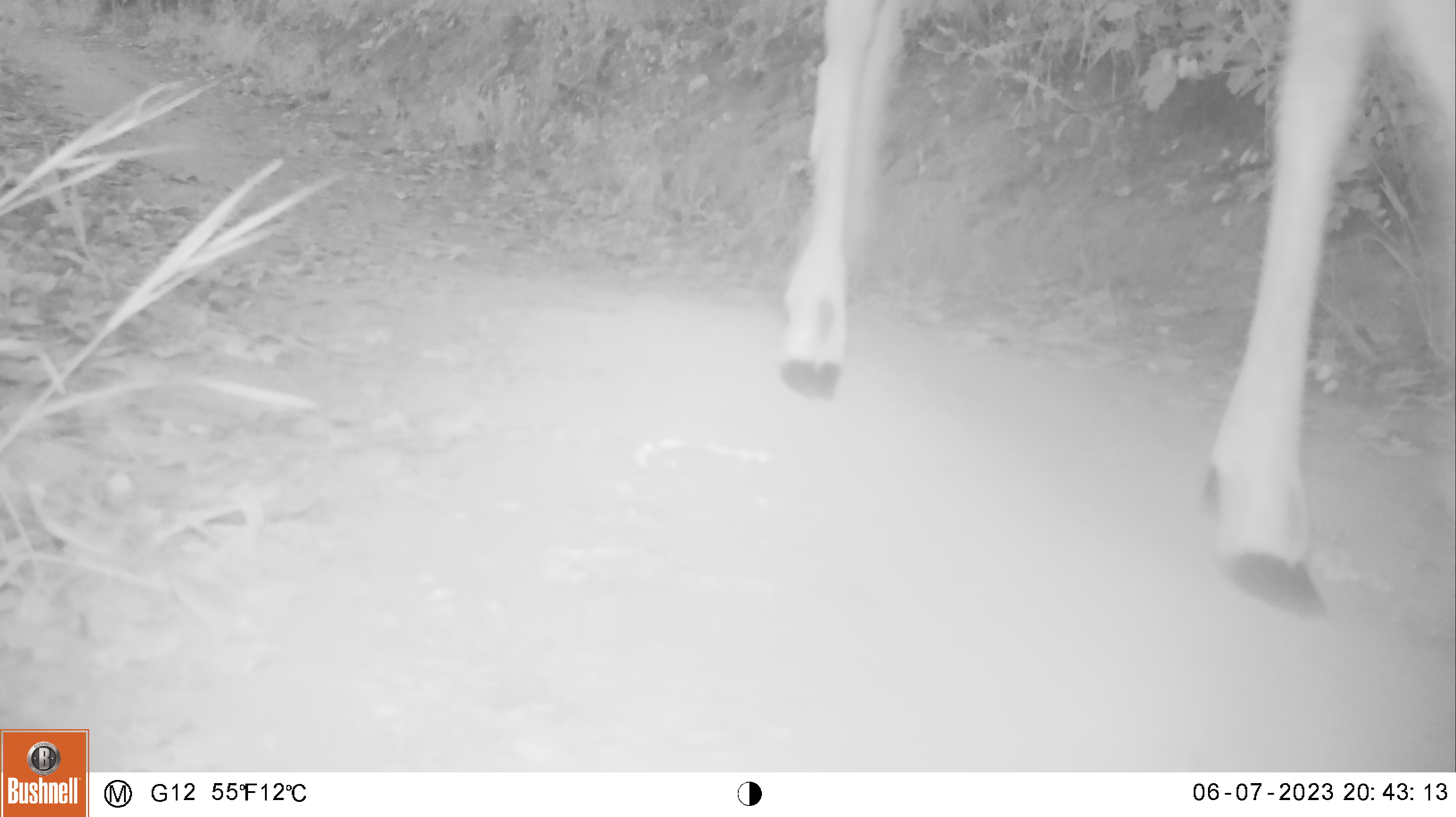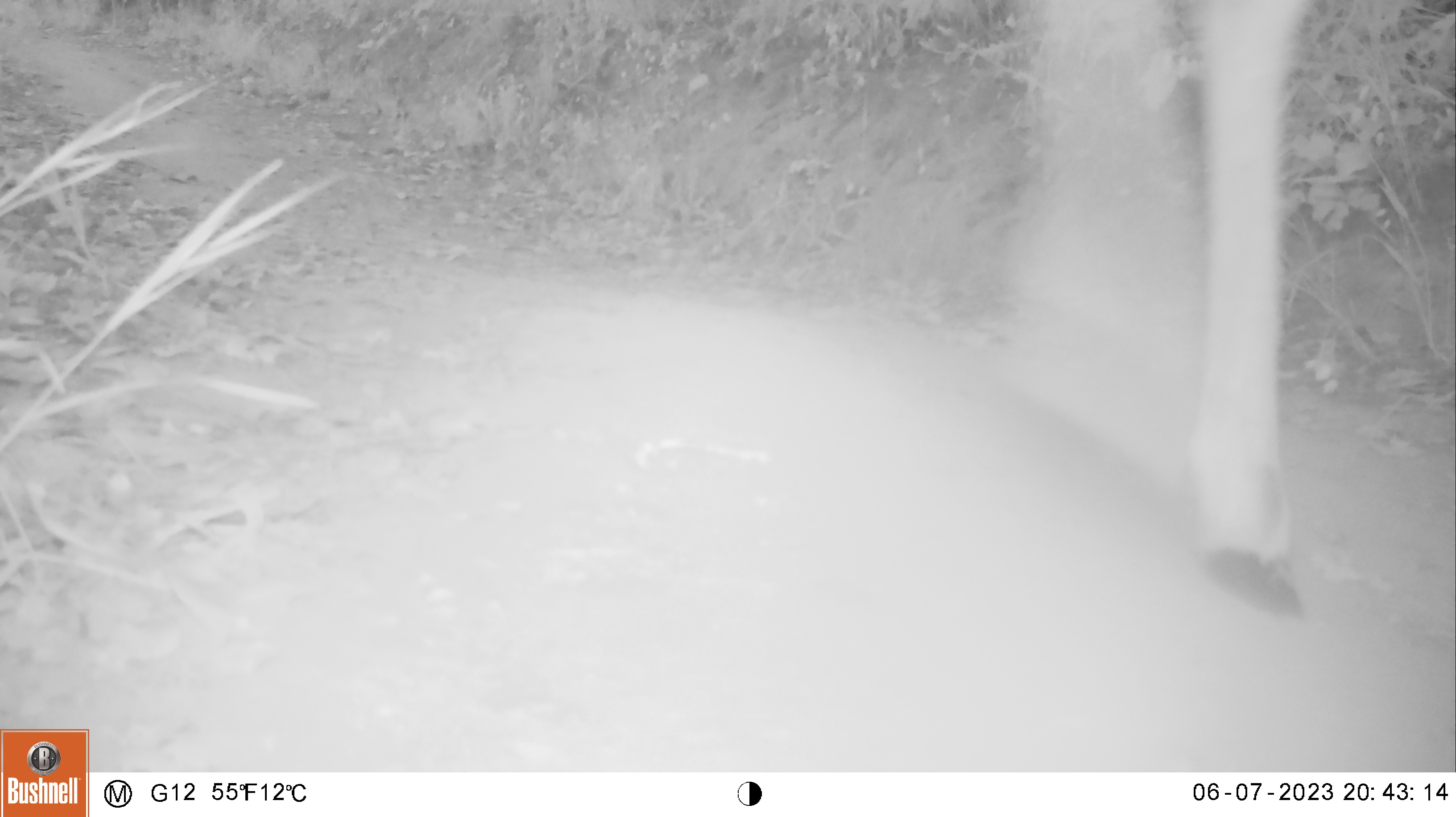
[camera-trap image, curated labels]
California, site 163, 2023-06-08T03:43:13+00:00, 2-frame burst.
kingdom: Animalia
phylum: Chordata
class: Mammalia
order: Artiodactyla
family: Cervidae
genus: Odocoileus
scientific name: Odocoileus hemionus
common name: mule deer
Mule deer (Odocoileus hemionus).